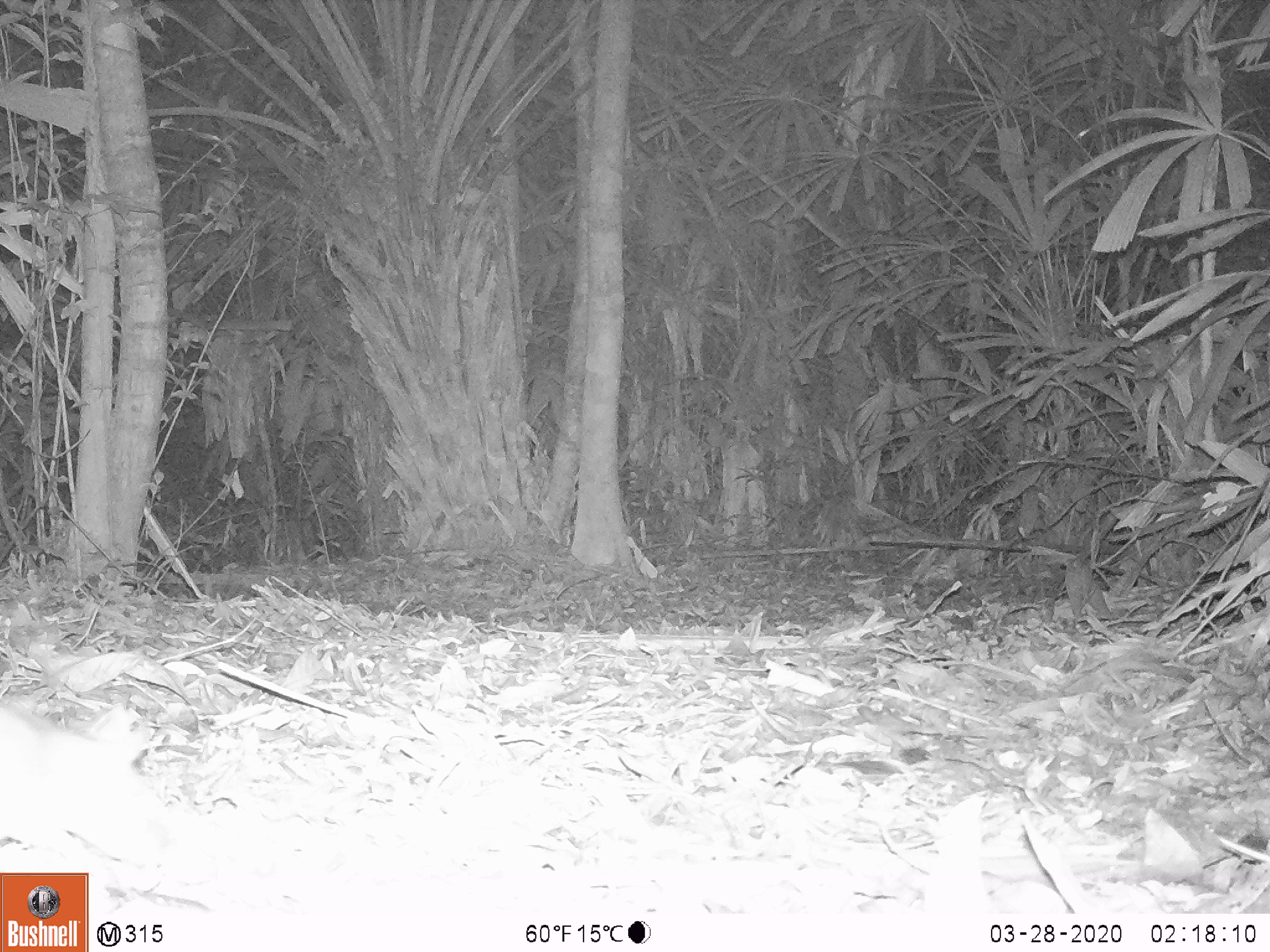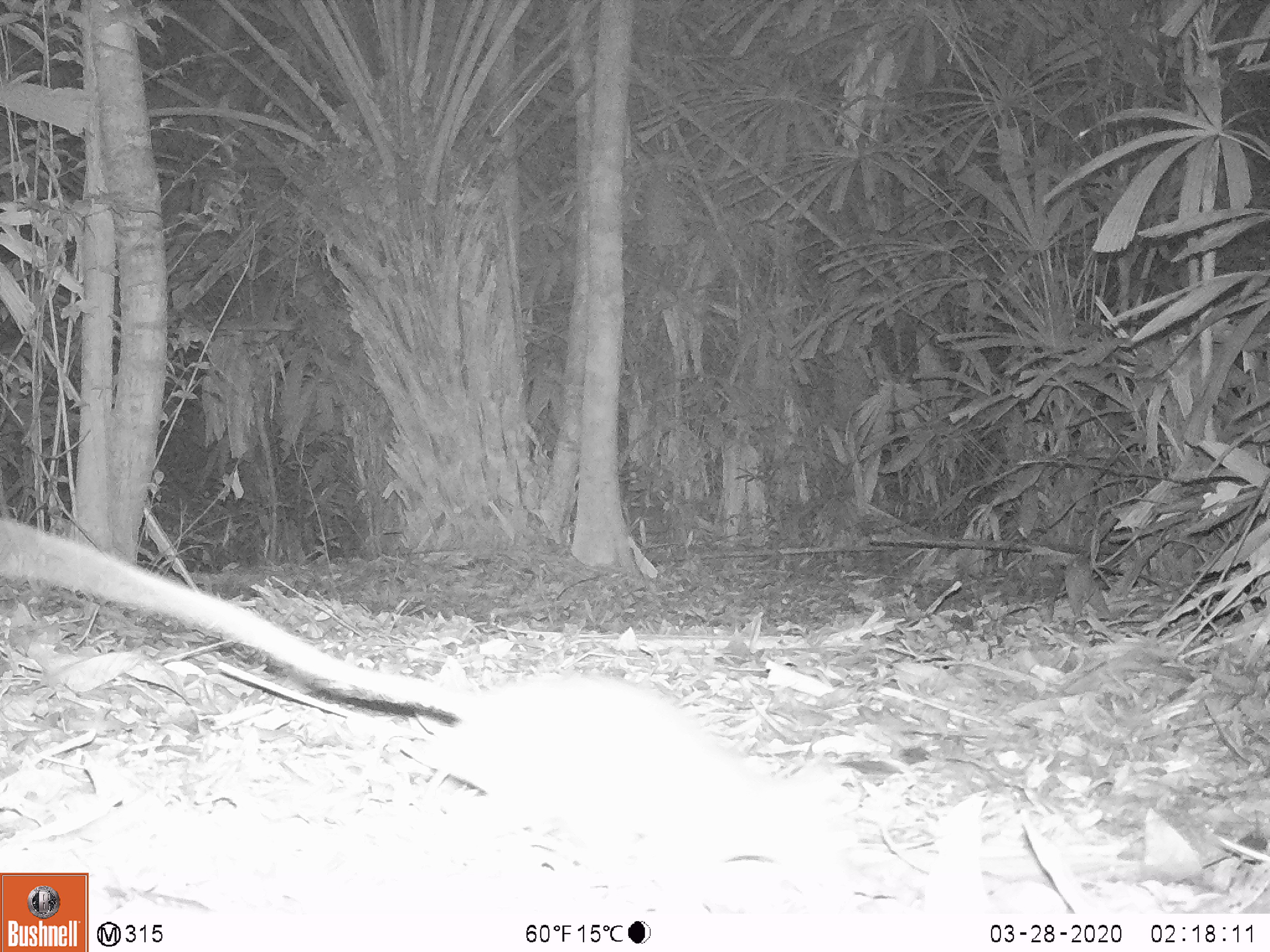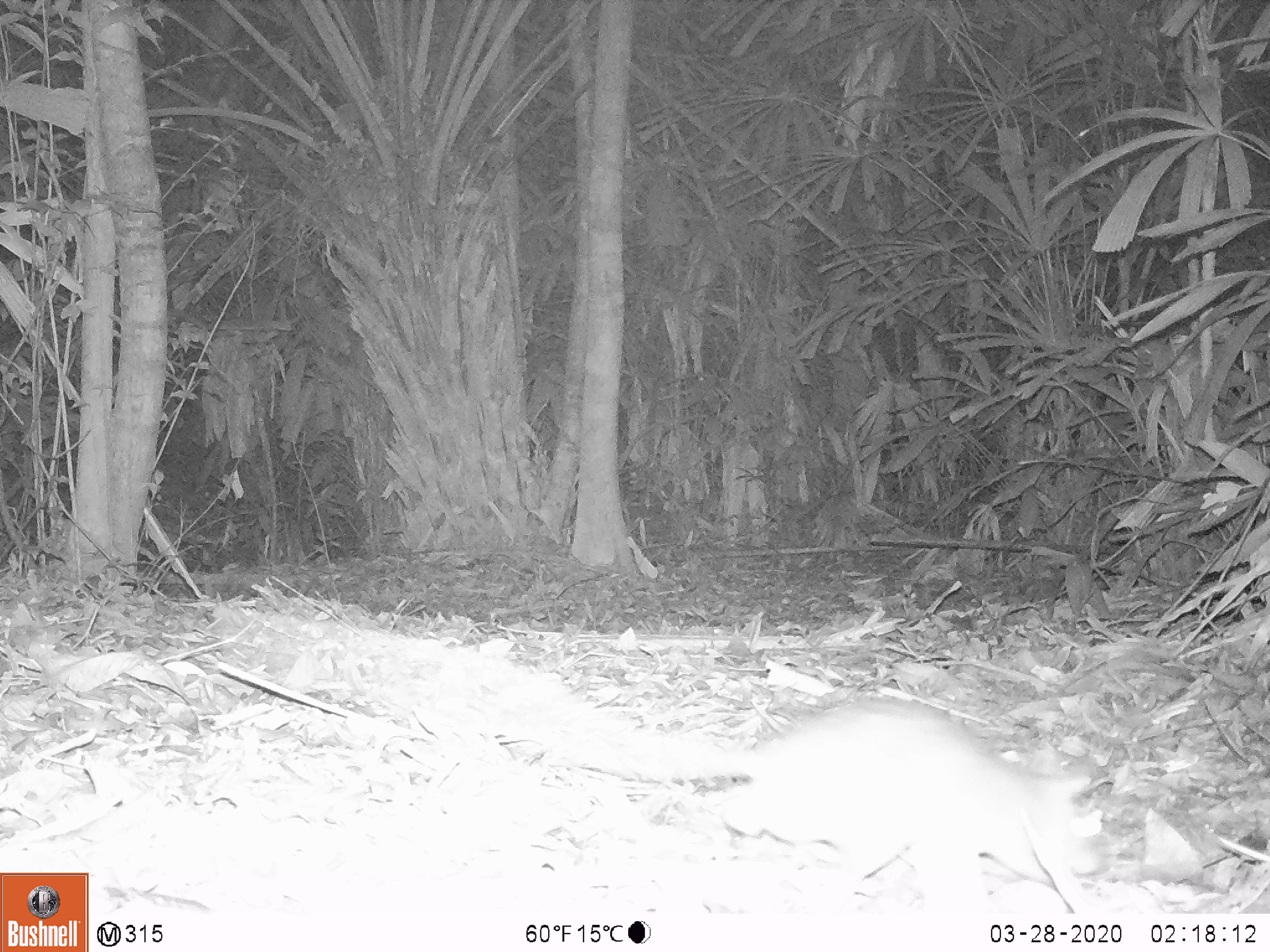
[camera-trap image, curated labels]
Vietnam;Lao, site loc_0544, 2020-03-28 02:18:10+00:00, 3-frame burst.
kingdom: Animalia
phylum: Chordata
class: Mammalia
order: Rodentia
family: Muridae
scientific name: Muridae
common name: old-world mice and rats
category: unidentified murid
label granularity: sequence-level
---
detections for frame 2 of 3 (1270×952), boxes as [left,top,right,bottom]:
unidentified murid: [0,515,857,899]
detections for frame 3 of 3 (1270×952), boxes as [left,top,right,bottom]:
unidentified murid: [356,631,1094,888]